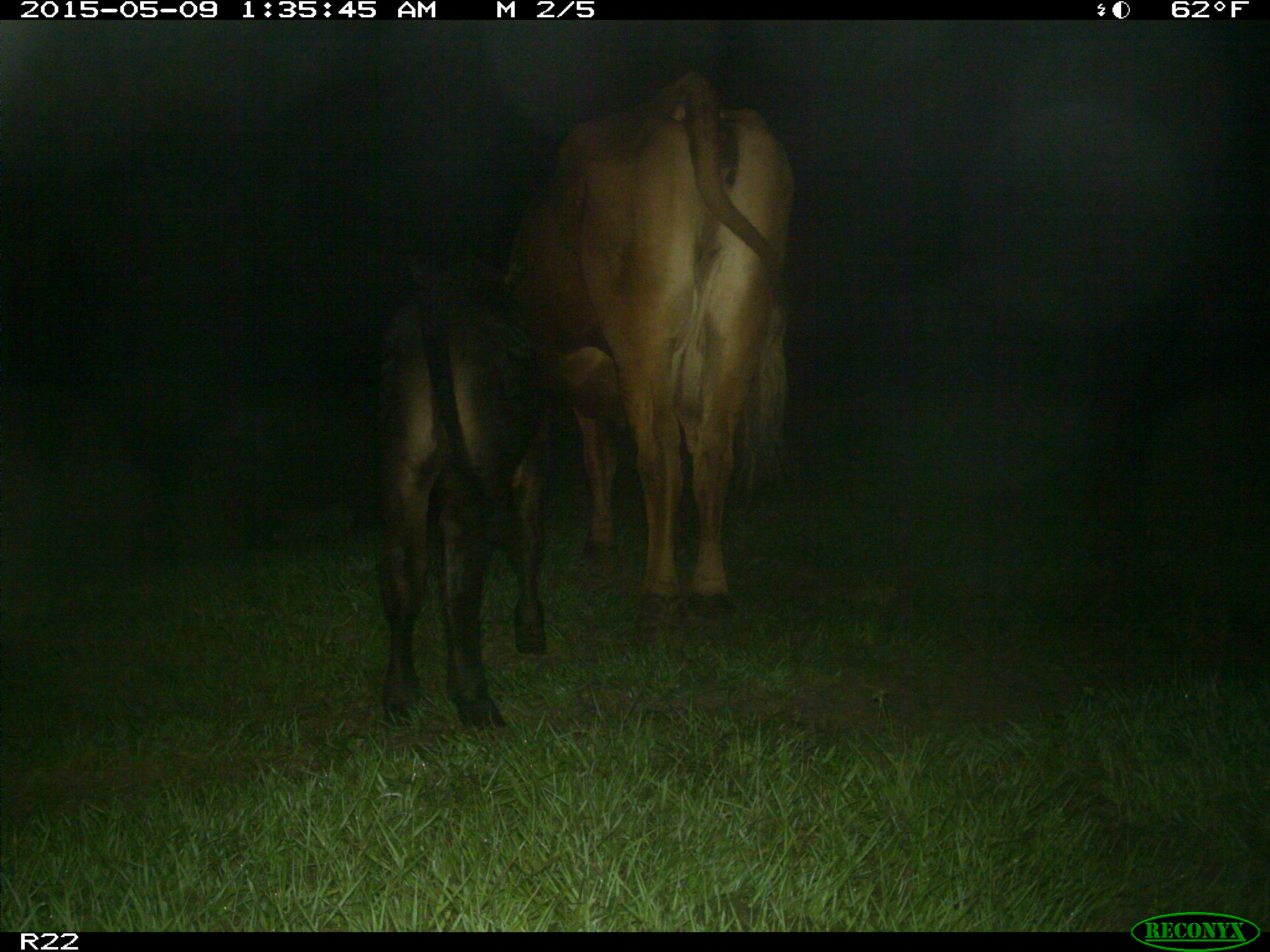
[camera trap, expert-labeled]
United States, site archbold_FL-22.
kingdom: Animalia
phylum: Chordata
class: Mammalia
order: Artiodactyla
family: Bovidae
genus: Bos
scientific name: Bos taurus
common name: domestic cow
Bos taurus (domestic cow).